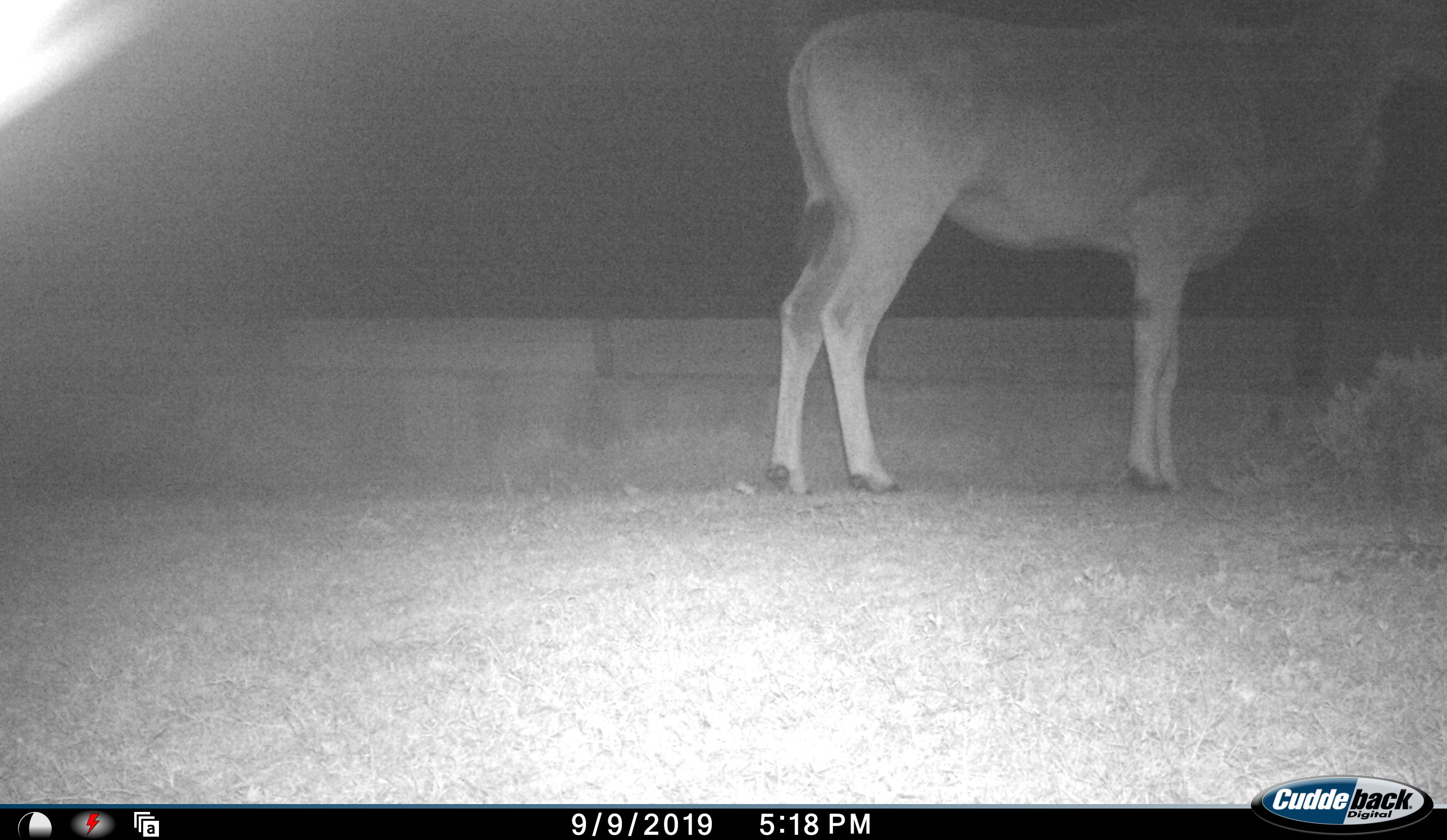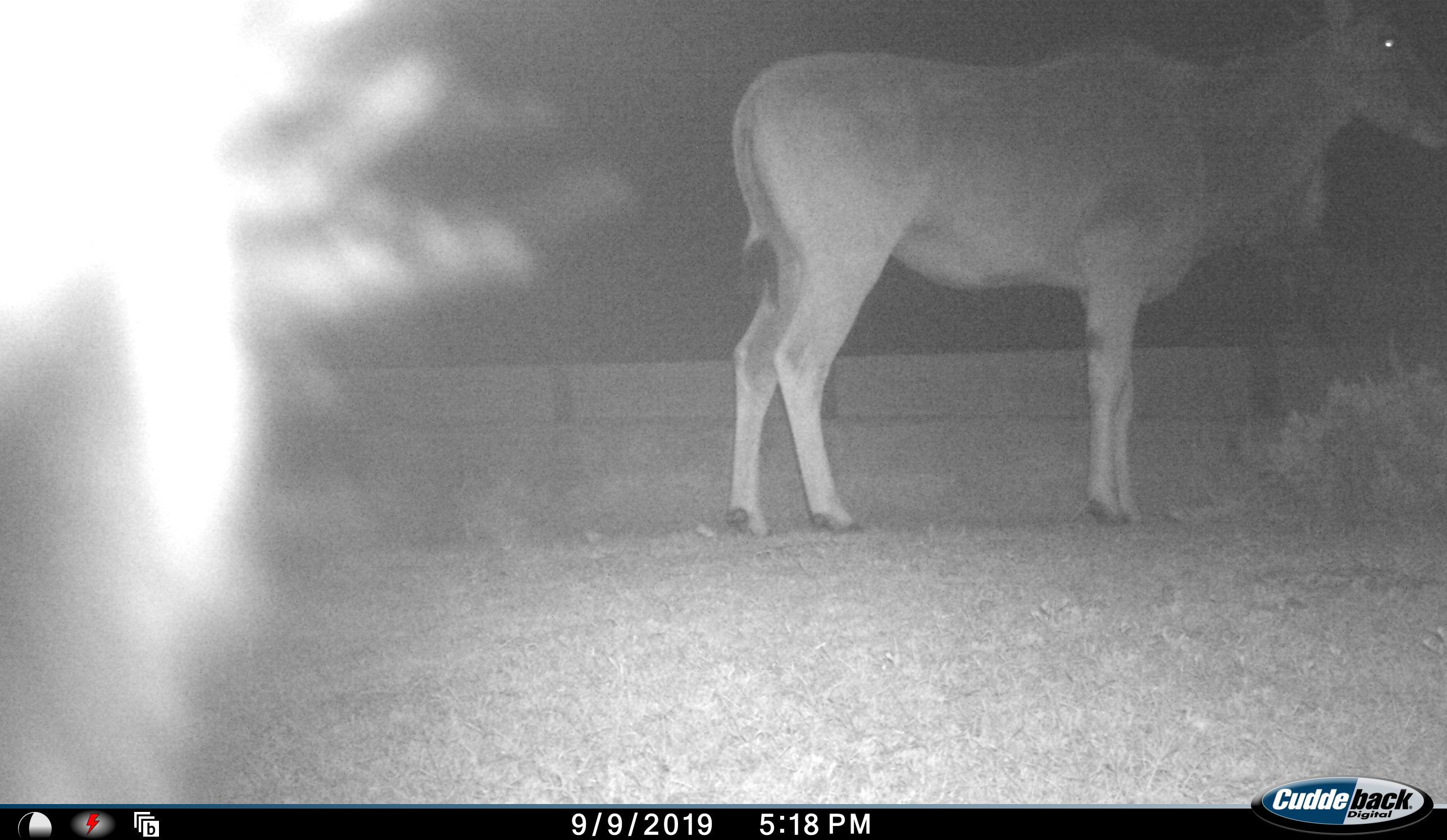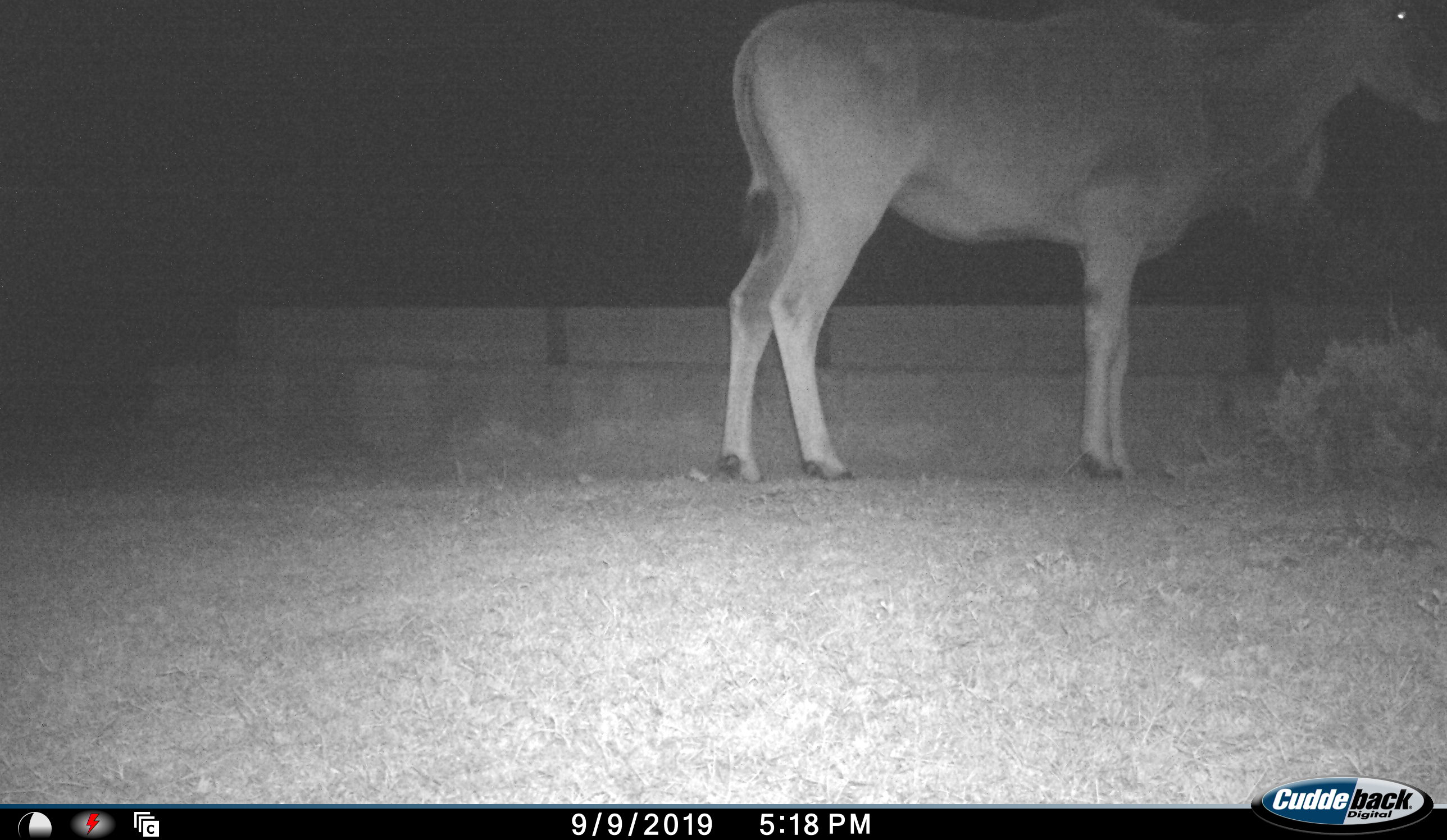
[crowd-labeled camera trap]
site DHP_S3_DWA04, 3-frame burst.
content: unidentified animal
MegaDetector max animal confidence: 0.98